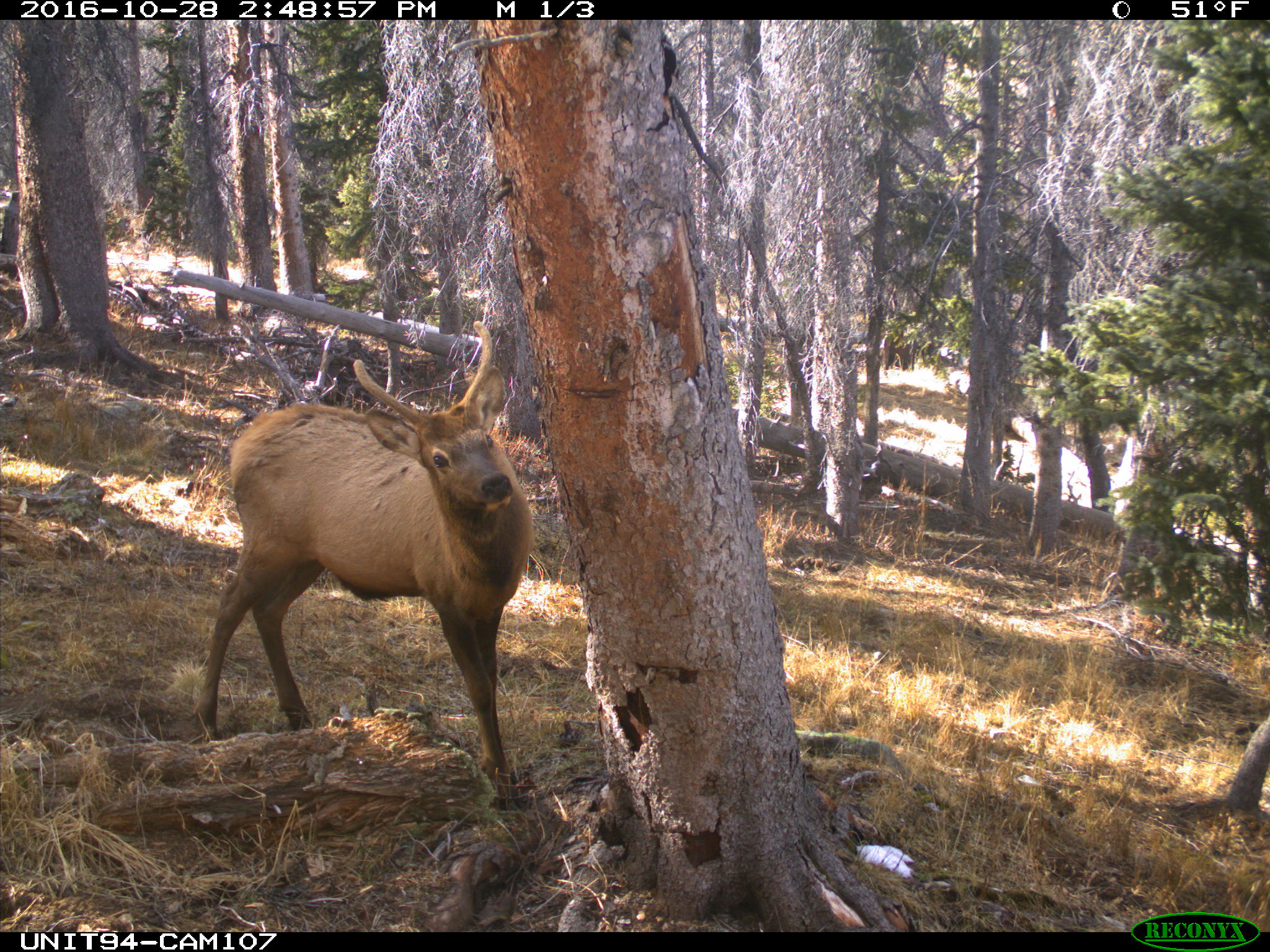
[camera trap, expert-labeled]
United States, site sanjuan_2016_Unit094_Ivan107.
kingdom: Animalia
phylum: Chordata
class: Mammalia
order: Artiodactyla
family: Cervidae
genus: Cervus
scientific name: Cervus elaphus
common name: red deer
Cervus elaphus (red deer).